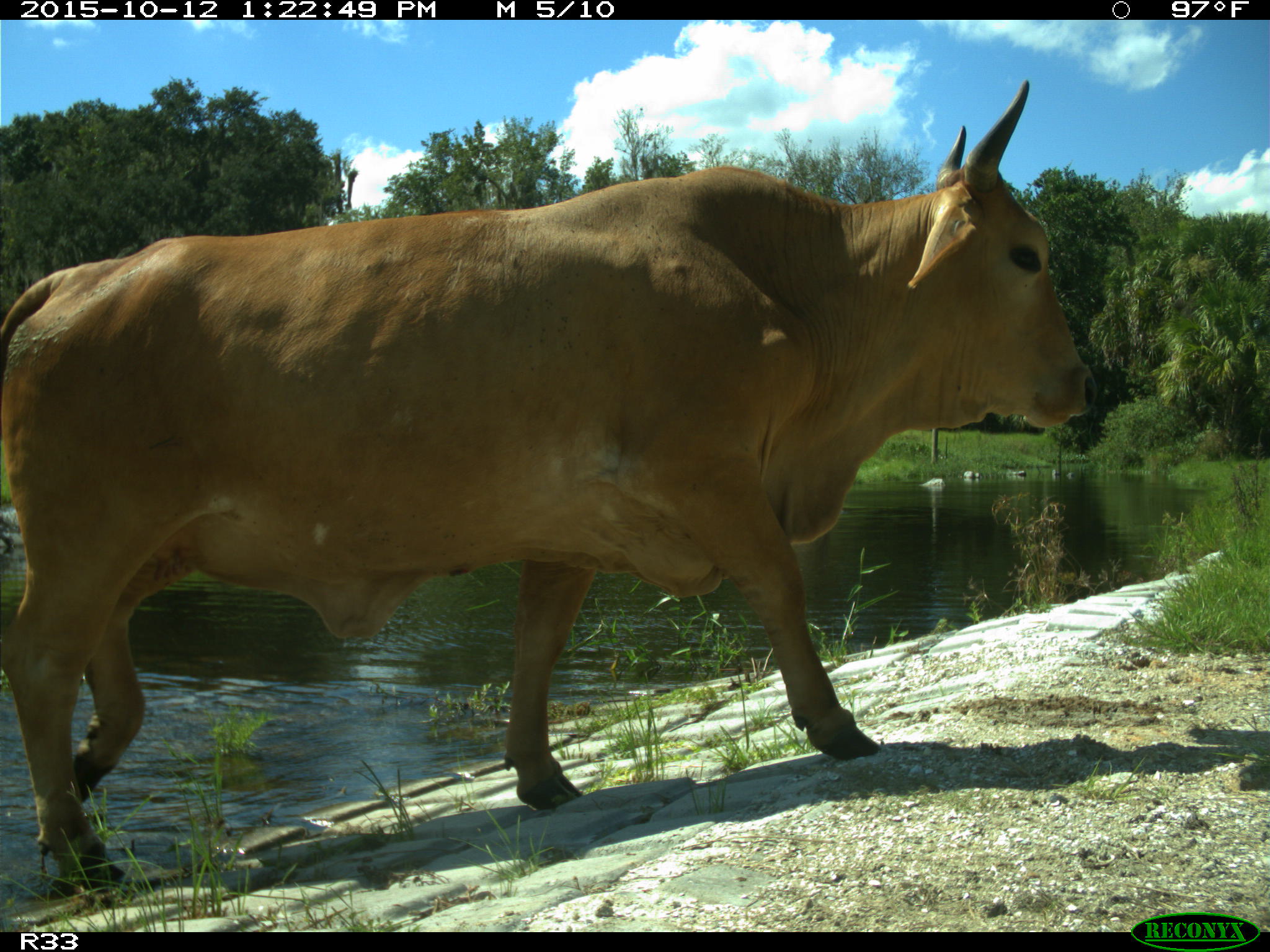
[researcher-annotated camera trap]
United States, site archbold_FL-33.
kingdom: Animalia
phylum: Chordata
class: Mammalia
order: Artiodactyla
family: Bovidae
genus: Bos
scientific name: Bos taurus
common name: domestic cow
Bos taurus (domestic cow).